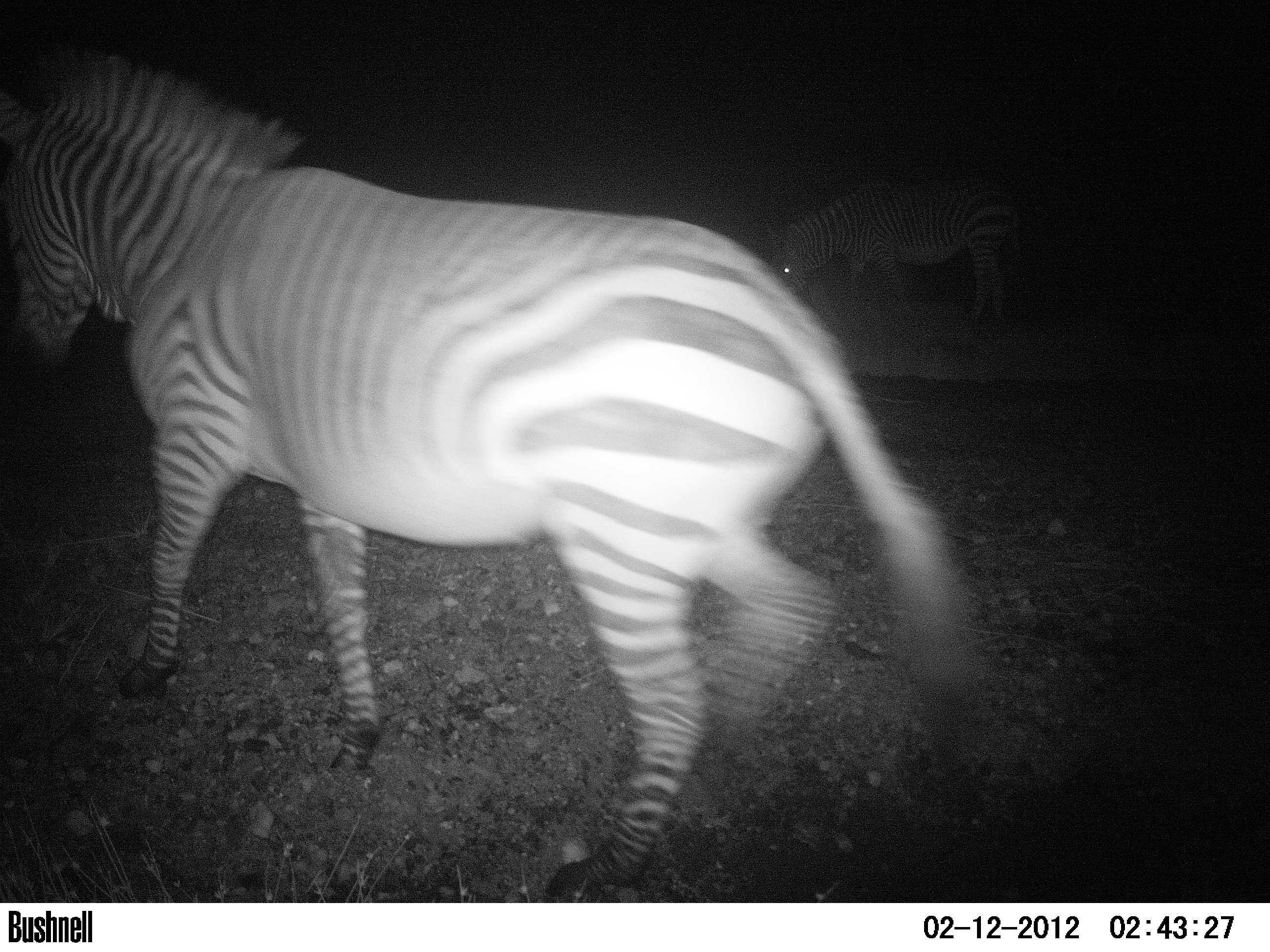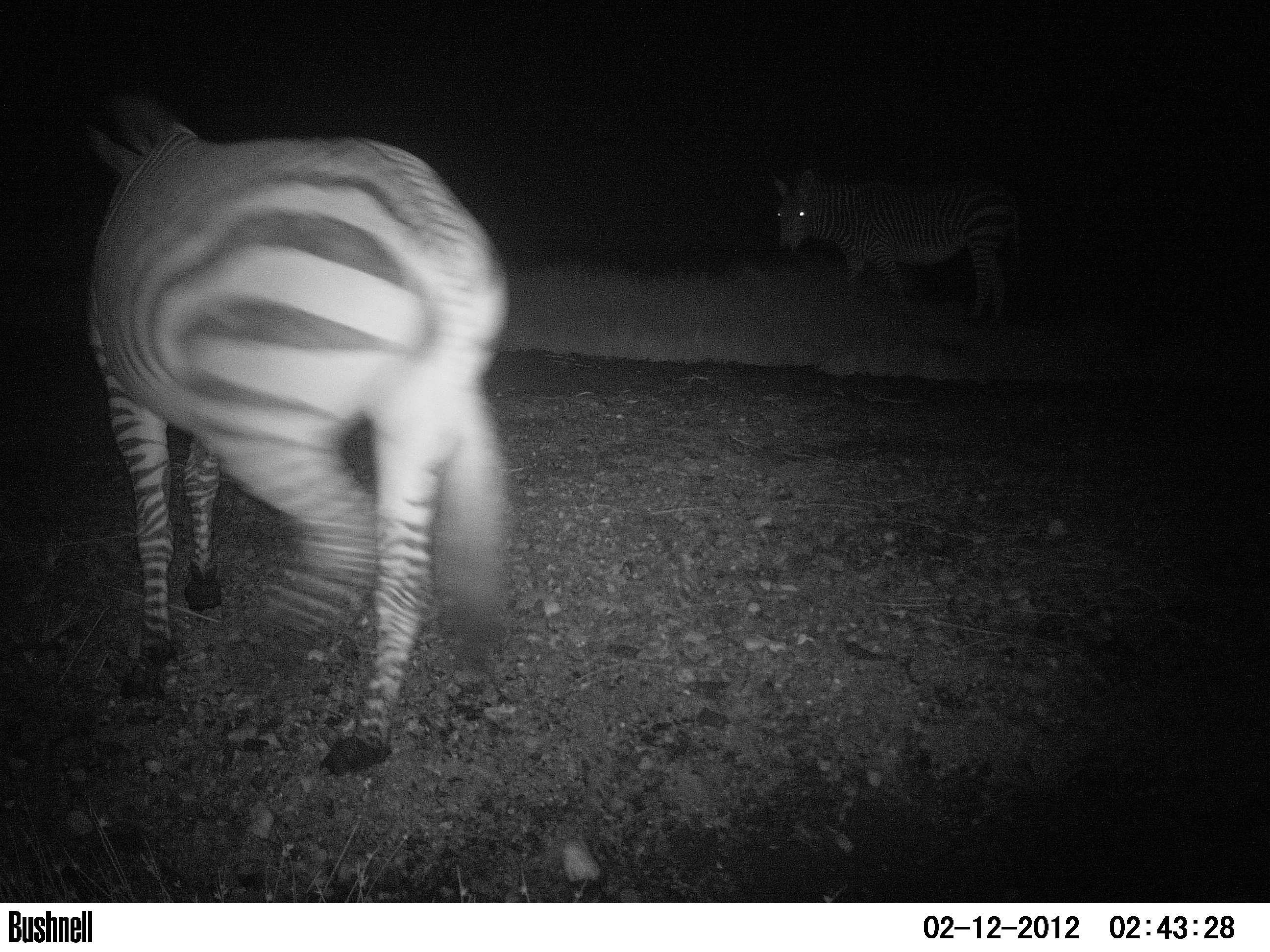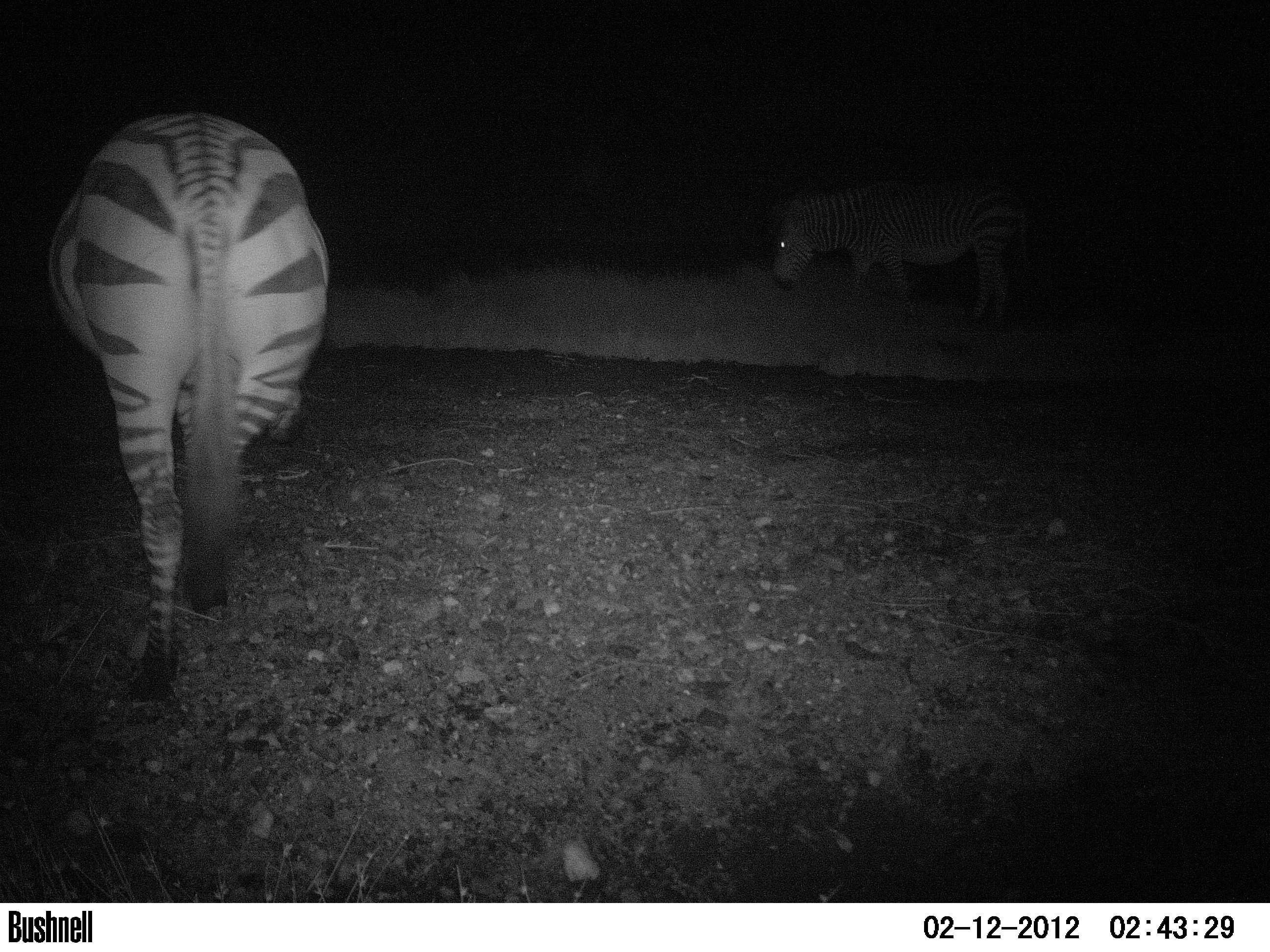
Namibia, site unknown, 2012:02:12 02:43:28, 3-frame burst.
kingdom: Animalia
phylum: Chordata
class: Mammalia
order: Perissodactyla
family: Equidae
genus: Equus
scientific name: Equus zebra hartmannae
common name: hartmann's mountain zebra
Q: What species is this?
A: Equus zebra hartmannae (hartmann's mountain zebra).